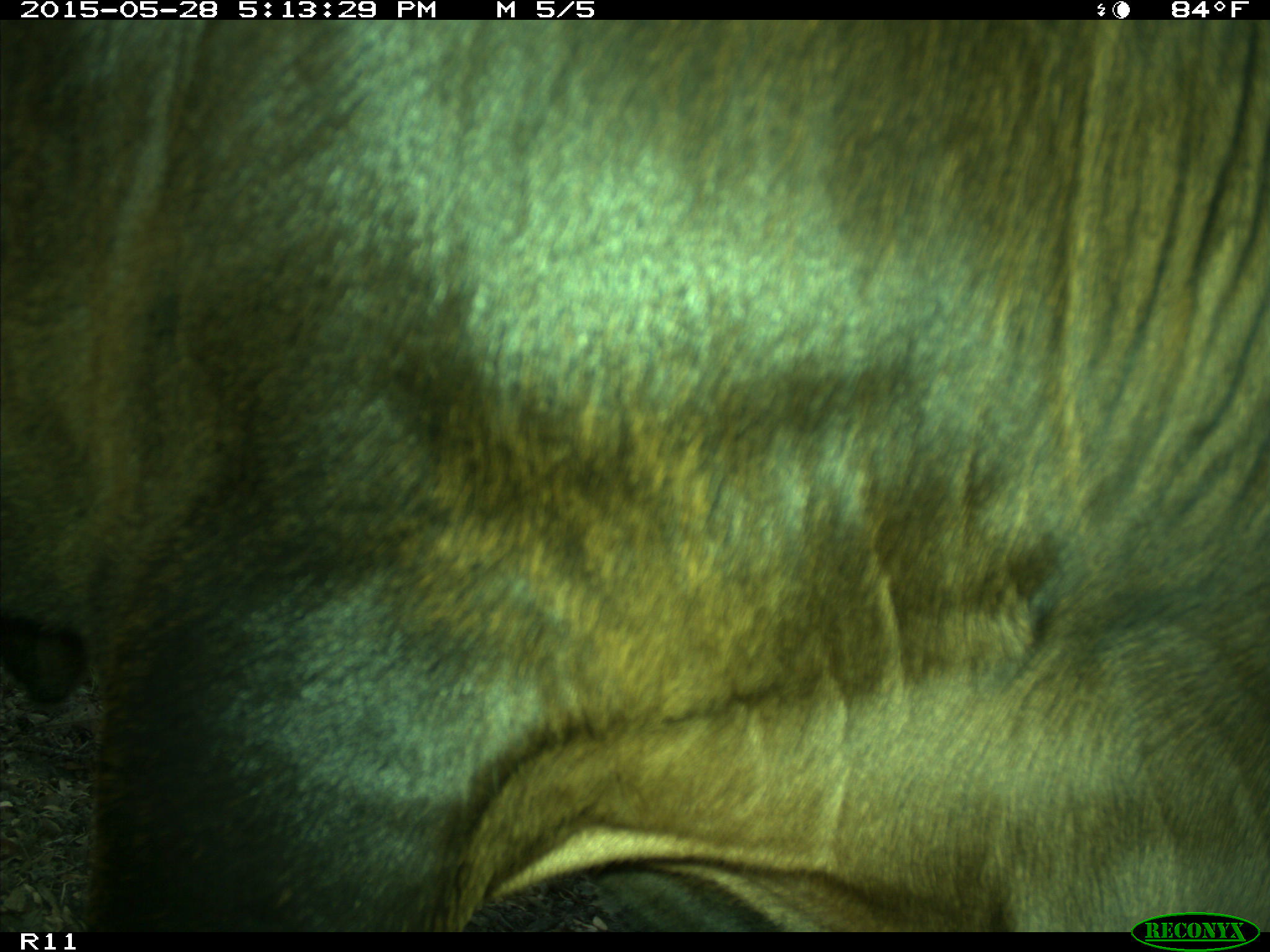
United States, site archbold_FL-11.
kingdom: Animalia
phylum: Chordata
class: Mammalia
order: Artiodactyla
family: Bovidae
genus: Bos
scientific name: Bos taurus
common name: domestic cow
Bos taurus (domestic cow).